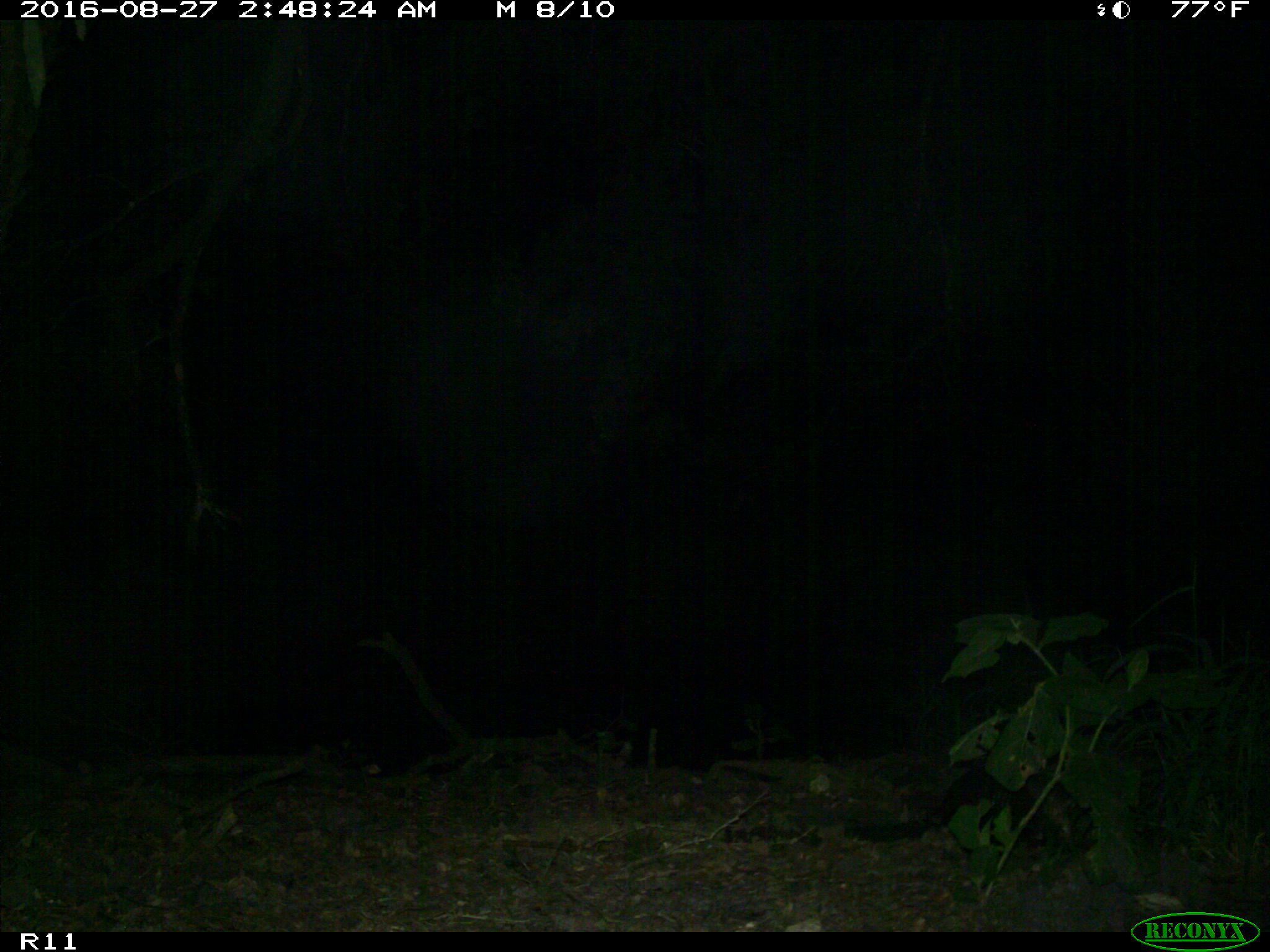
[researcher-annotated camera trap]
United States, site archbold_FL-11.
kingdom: Animalia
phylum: Chordata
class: Mammalia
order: Cingulata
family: Dasypodidae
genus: Dasypus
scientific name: Dasypus novemcinctus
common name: nine-banded armadillo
Dasypus novemcinctus (nine-banded armadillo).